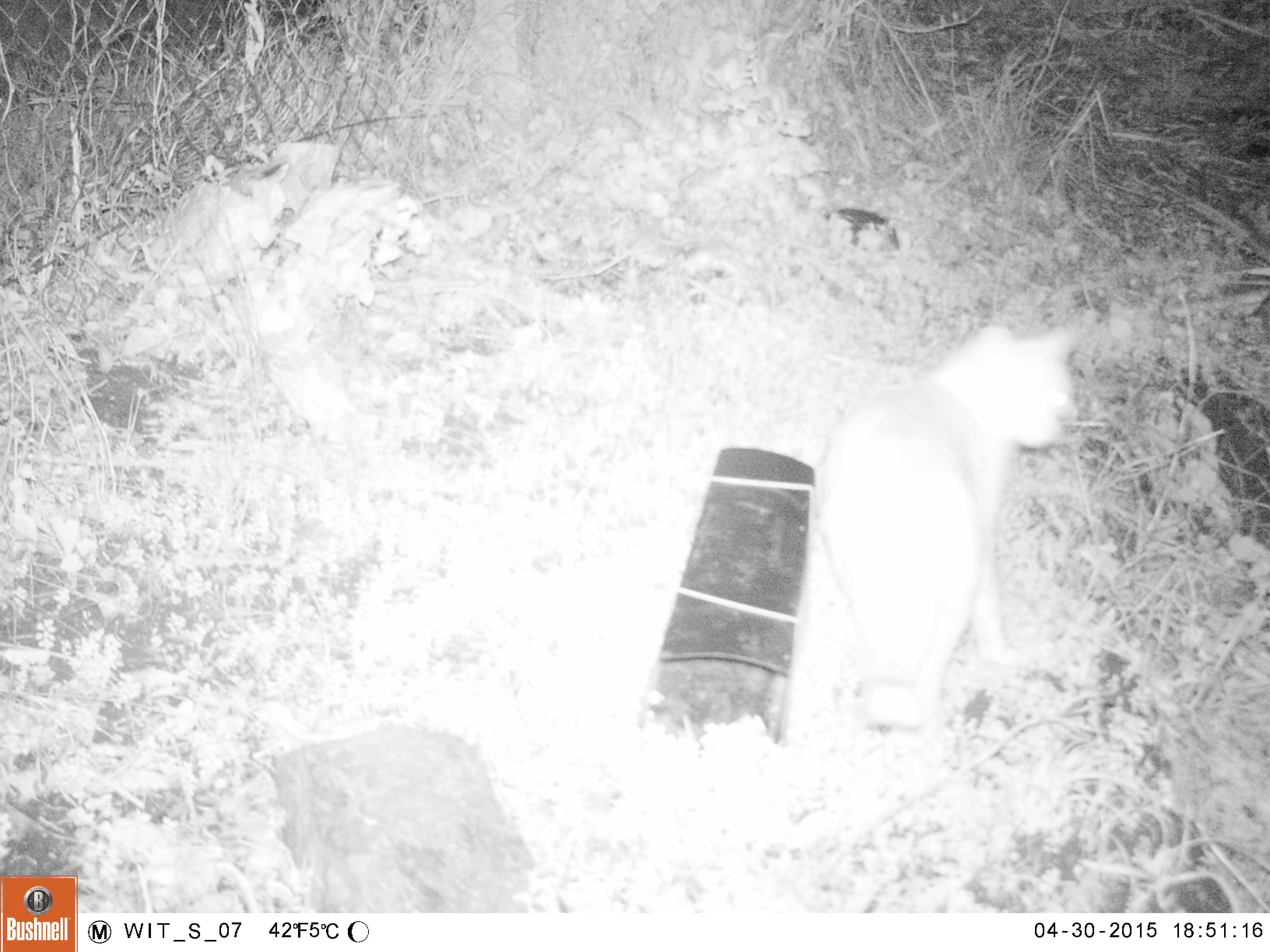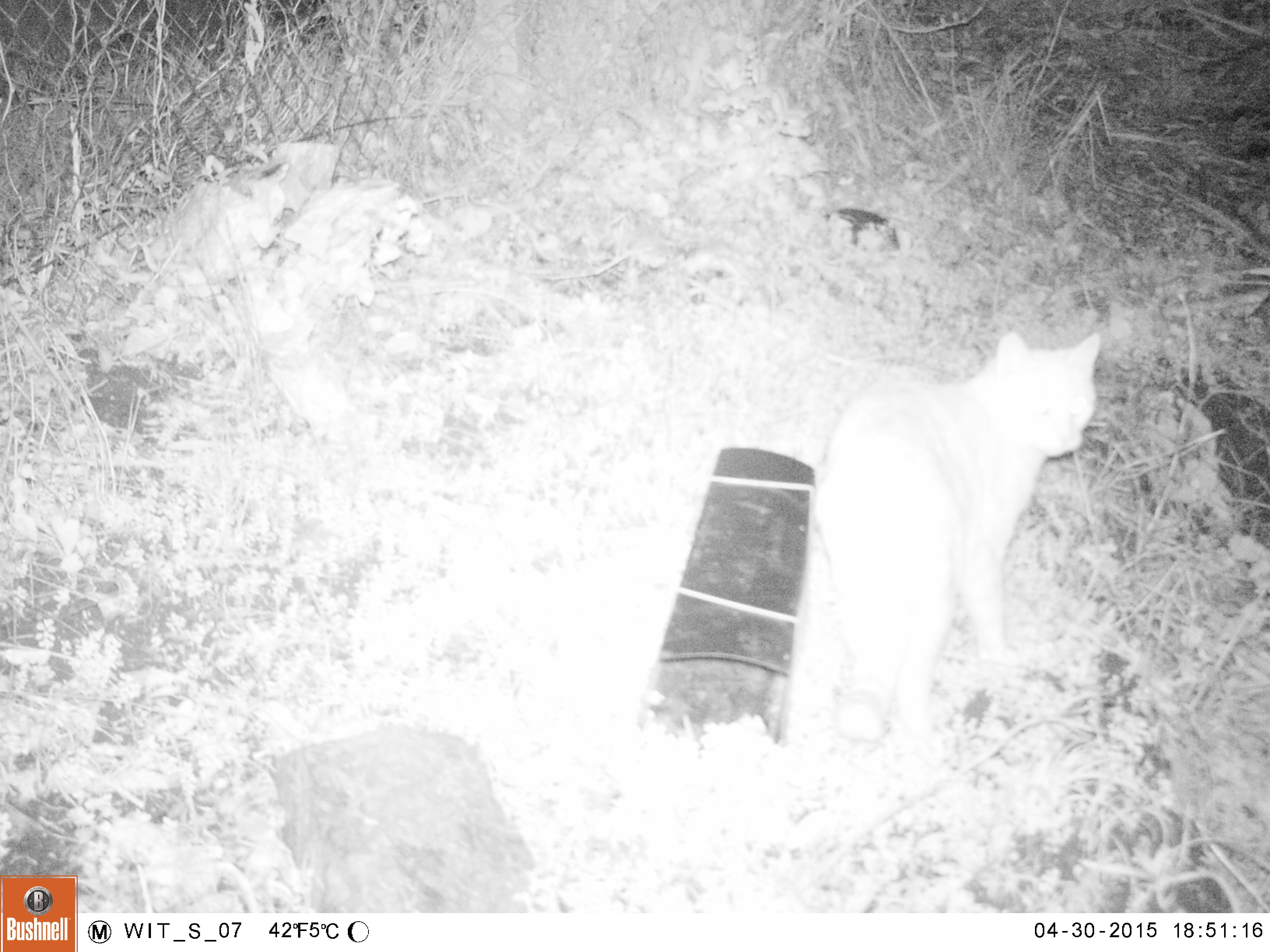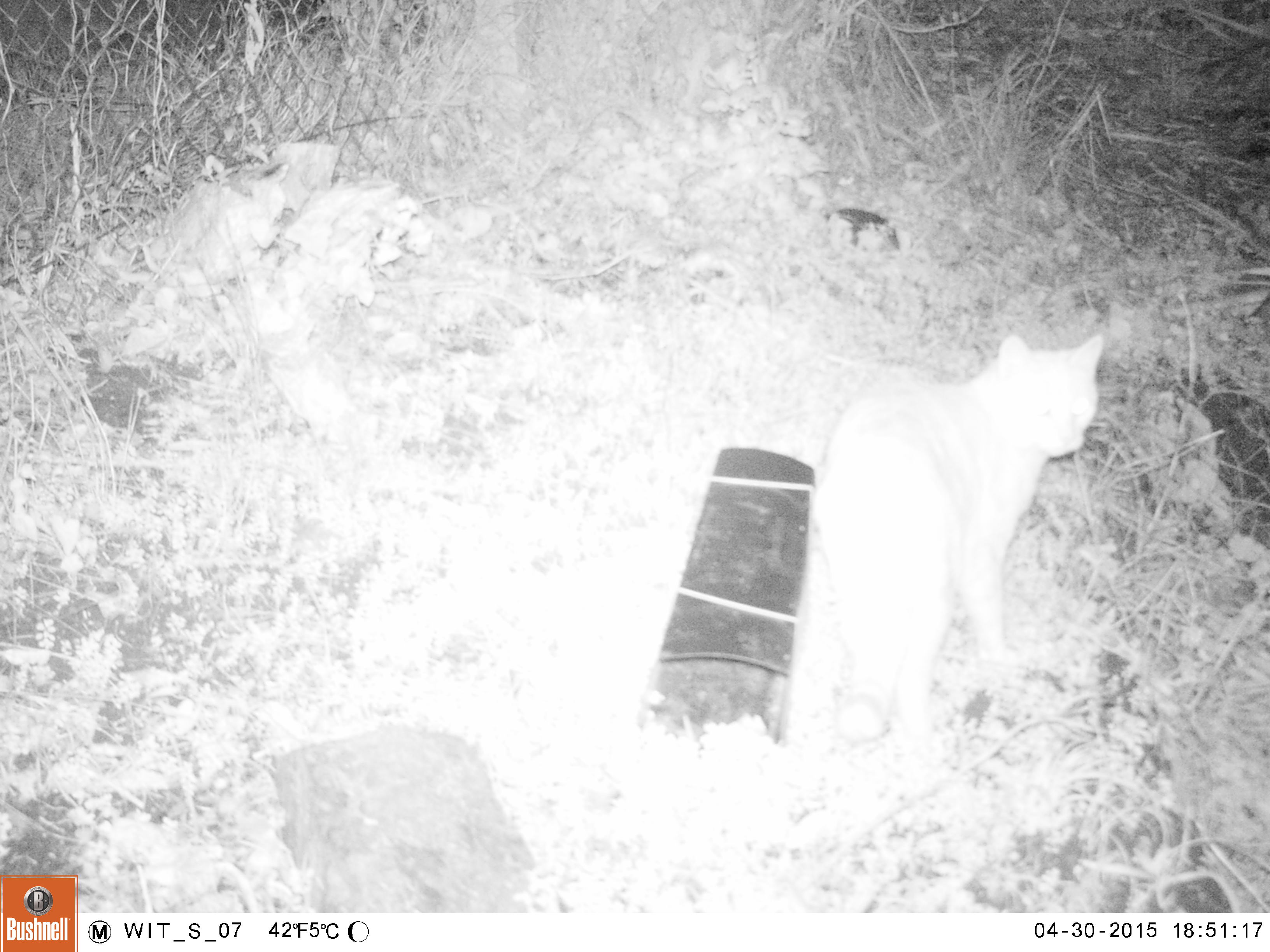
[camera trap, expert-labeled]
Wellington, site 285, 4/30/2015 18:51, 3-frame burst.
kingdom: Animalia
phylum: Chordata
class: Mammalia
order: Carnivora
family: Felidae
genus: Felis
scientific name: Felis catus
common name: cat